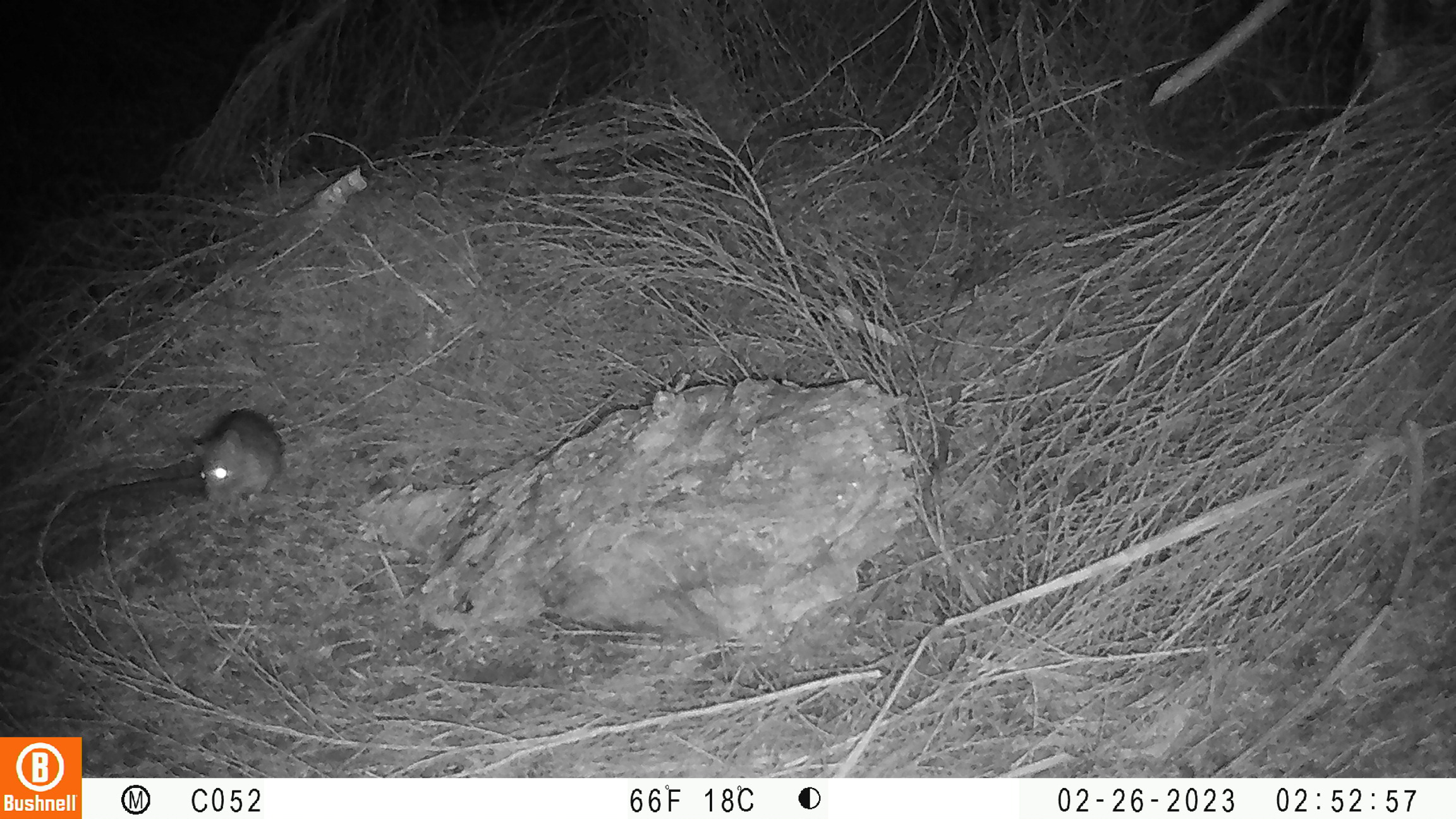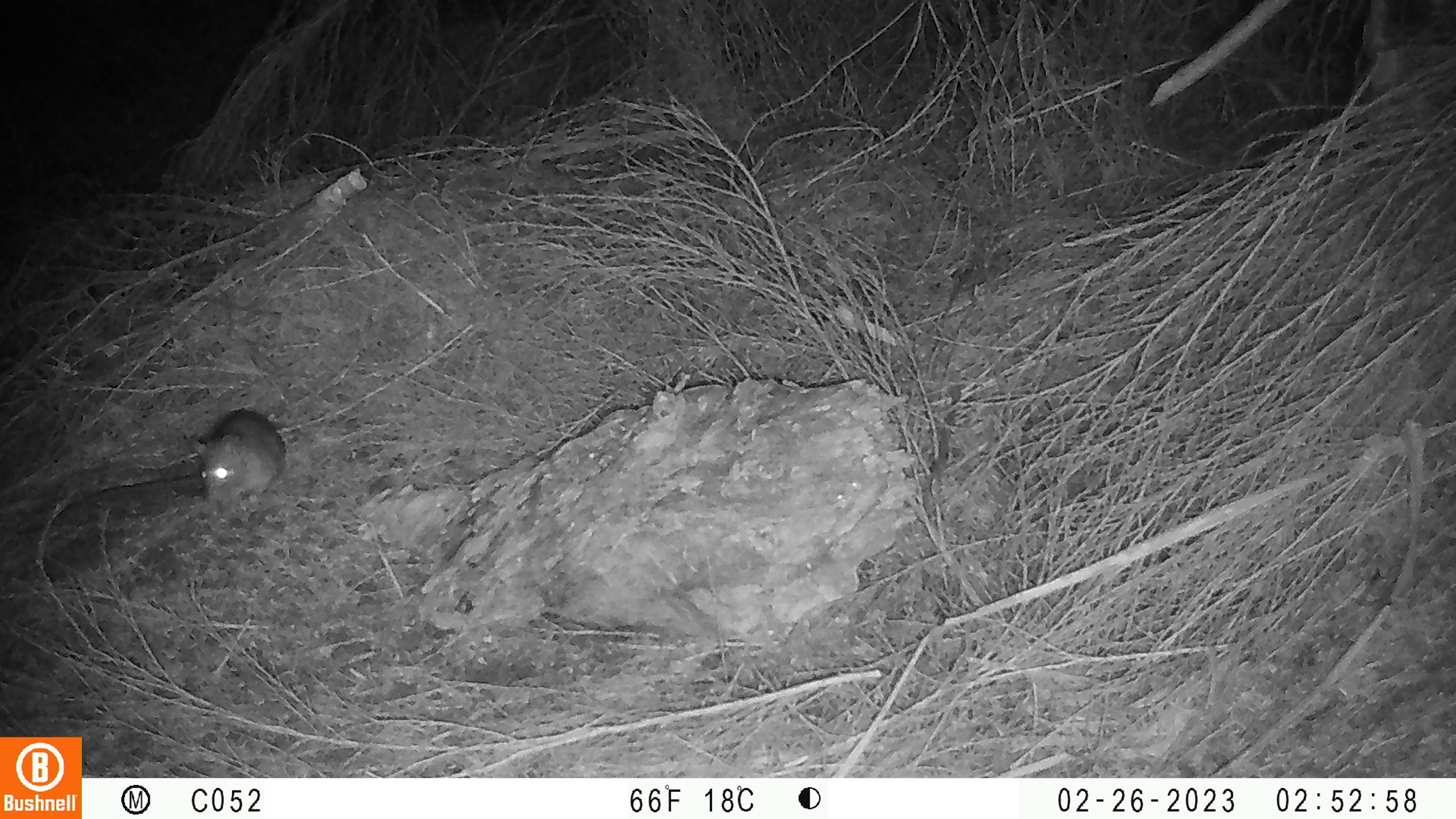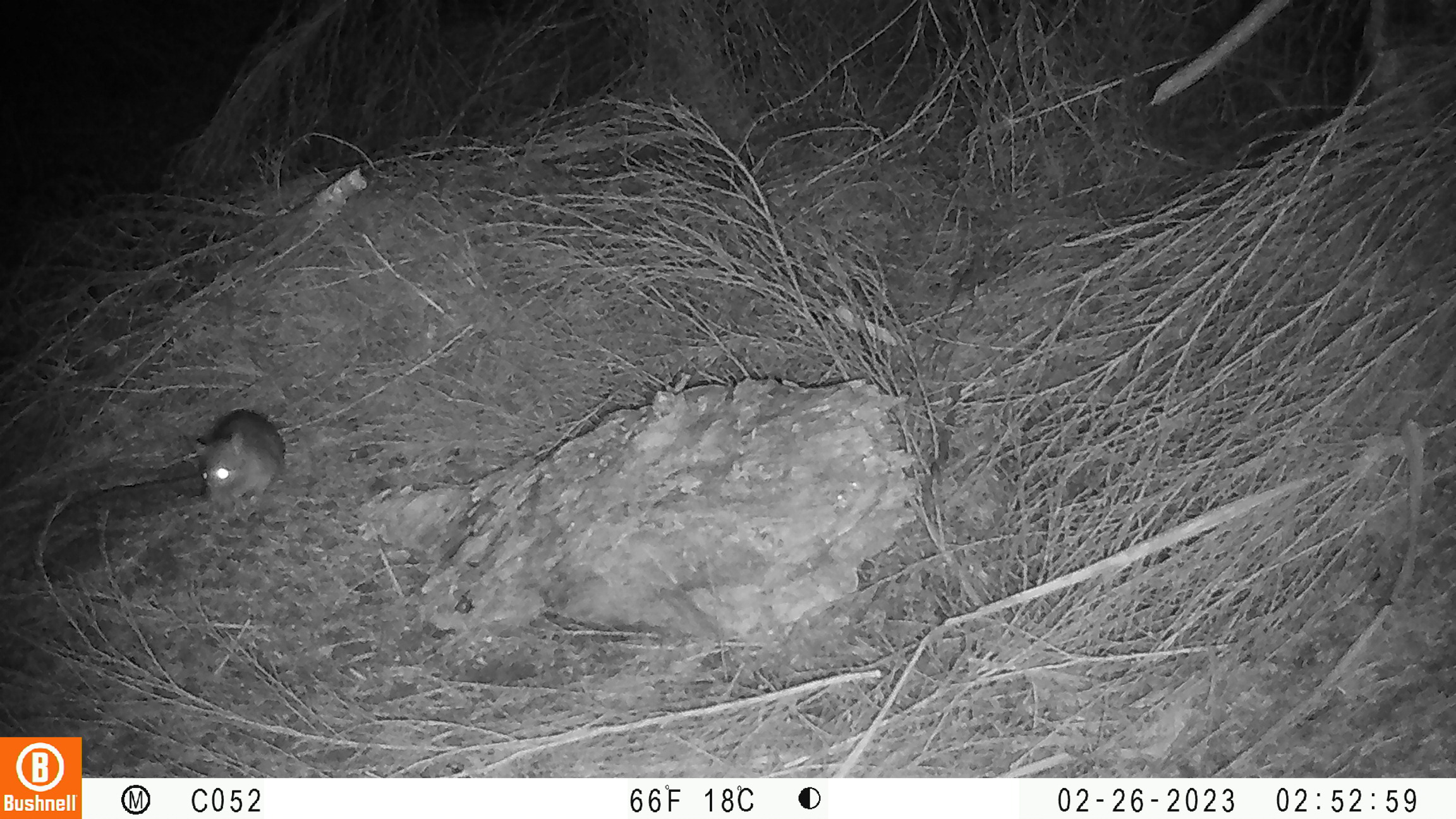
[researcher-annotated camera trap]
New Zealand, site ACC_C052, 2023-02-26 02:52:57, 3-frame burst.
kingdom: Animalia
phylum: Chordata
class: Mammalia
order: Rodentia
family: Muridae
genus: Rattus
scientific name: Rattus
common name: rat